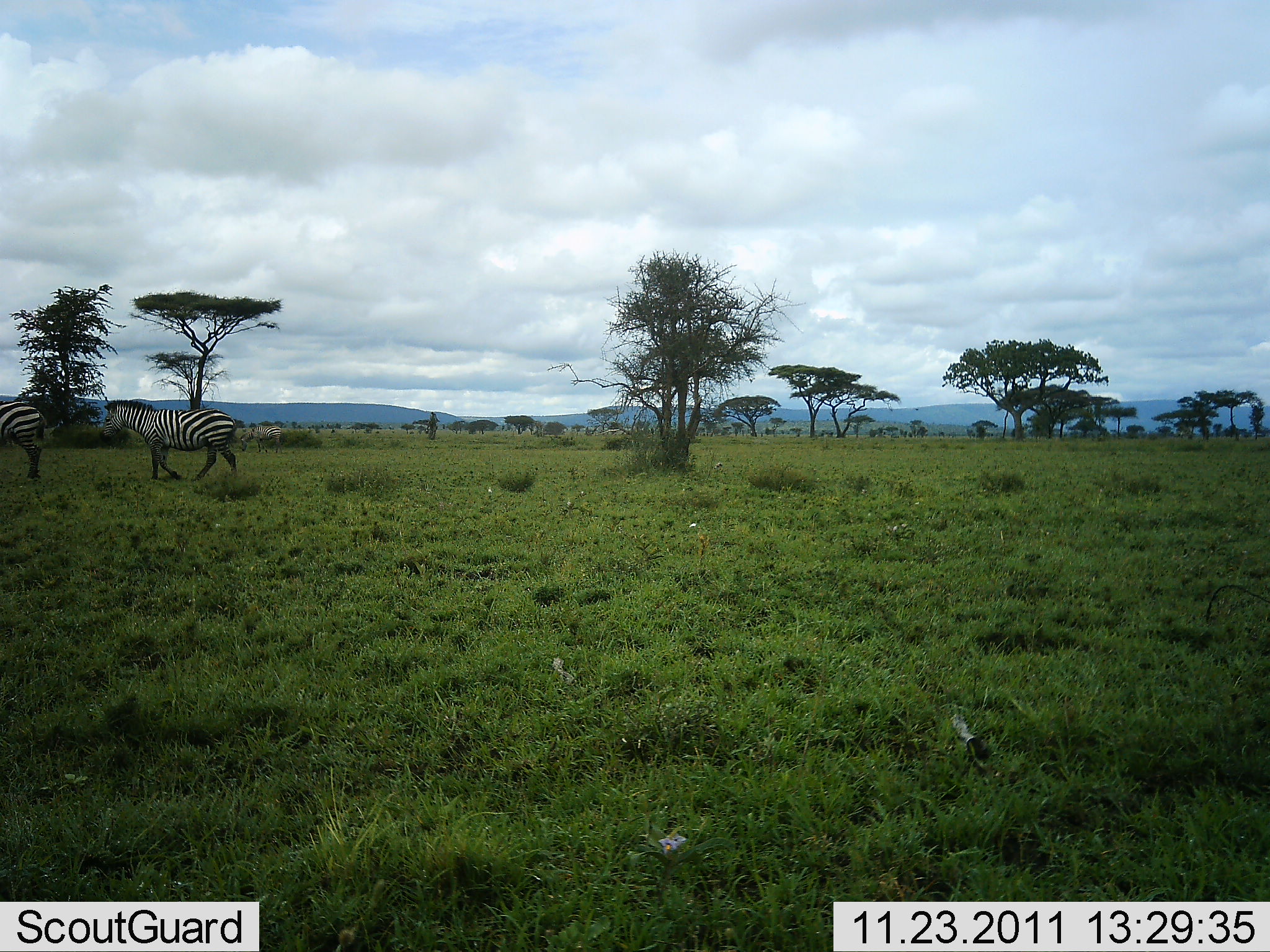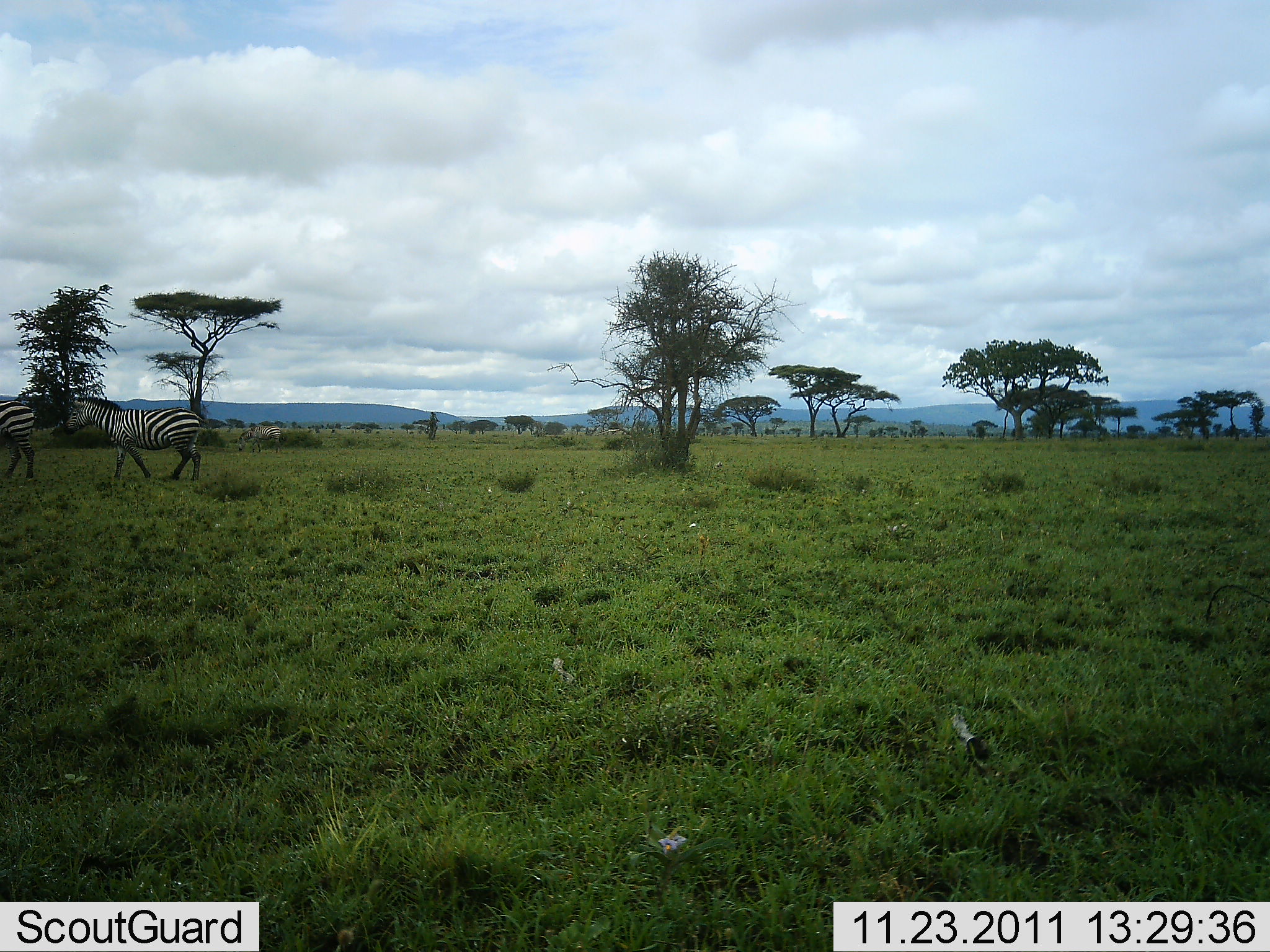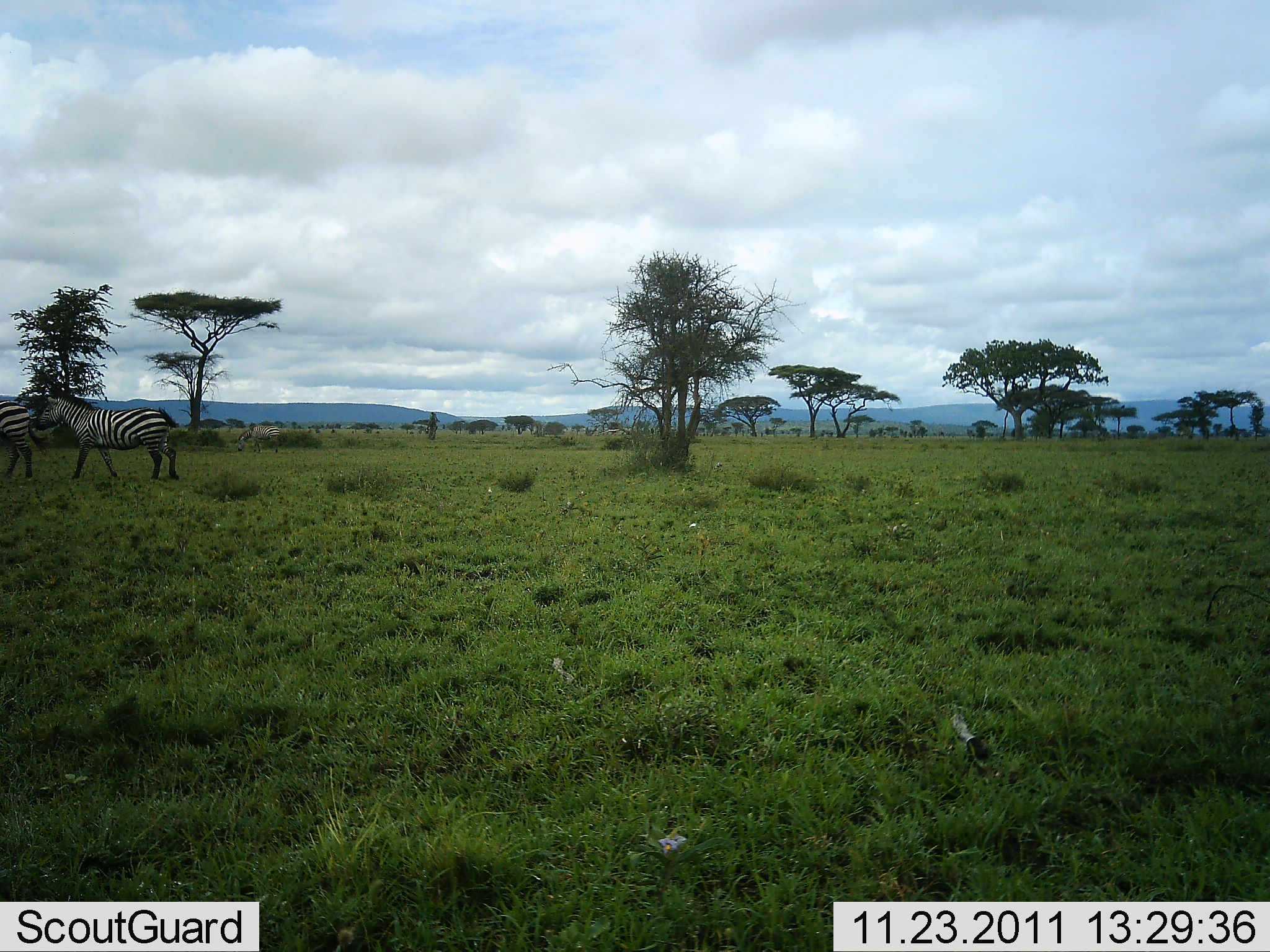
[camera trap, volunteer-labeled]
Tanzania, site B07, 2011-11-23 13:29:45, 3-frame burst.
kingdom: Animalia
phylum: Chordata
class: Mammalia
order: Perissodactyla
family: Equidae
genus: Equus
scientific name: Equus quagga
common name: plains zebra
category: zebra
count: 2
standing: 13%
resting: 0%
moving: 93%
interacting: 0%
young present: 0%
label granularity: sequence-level